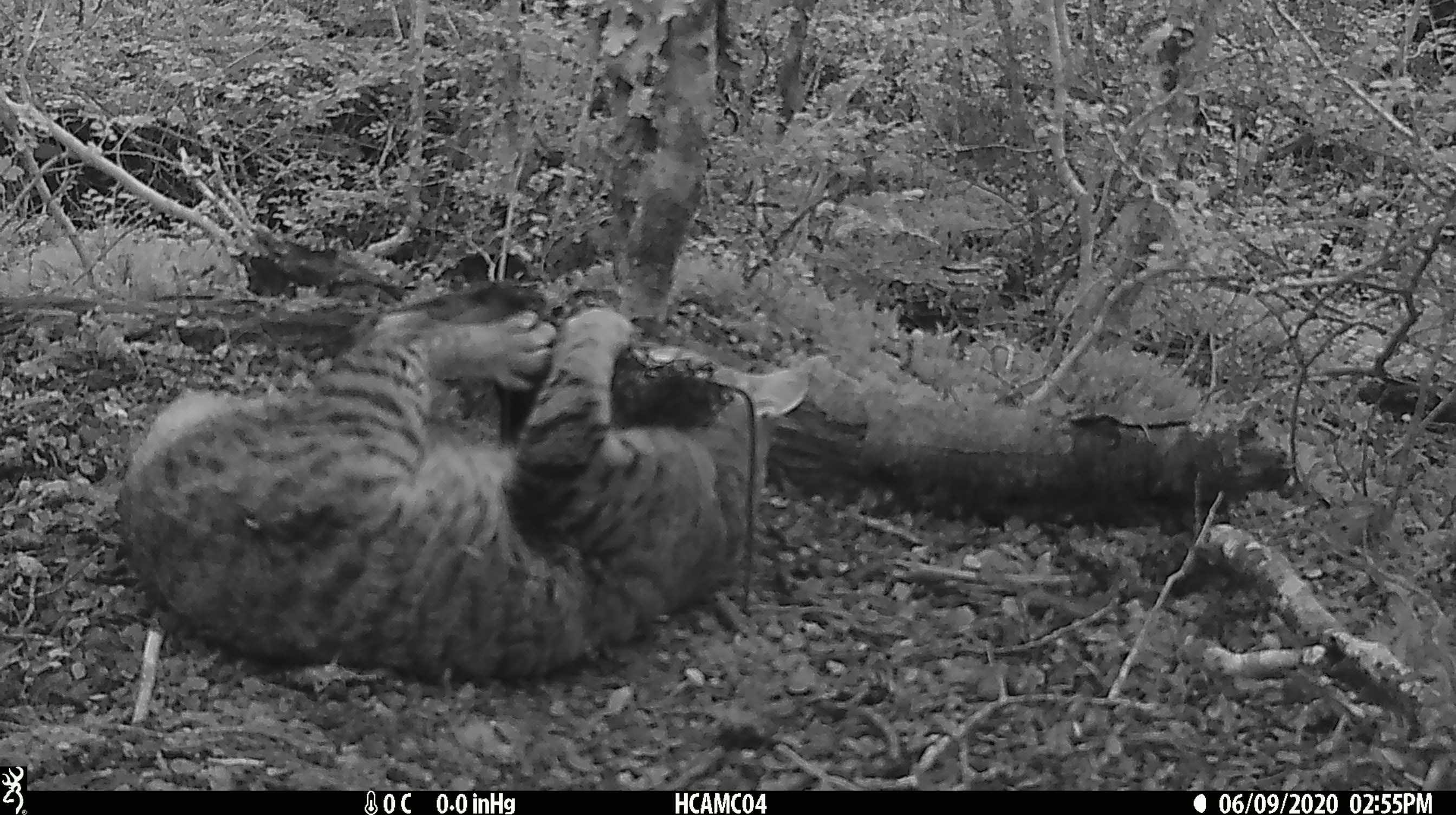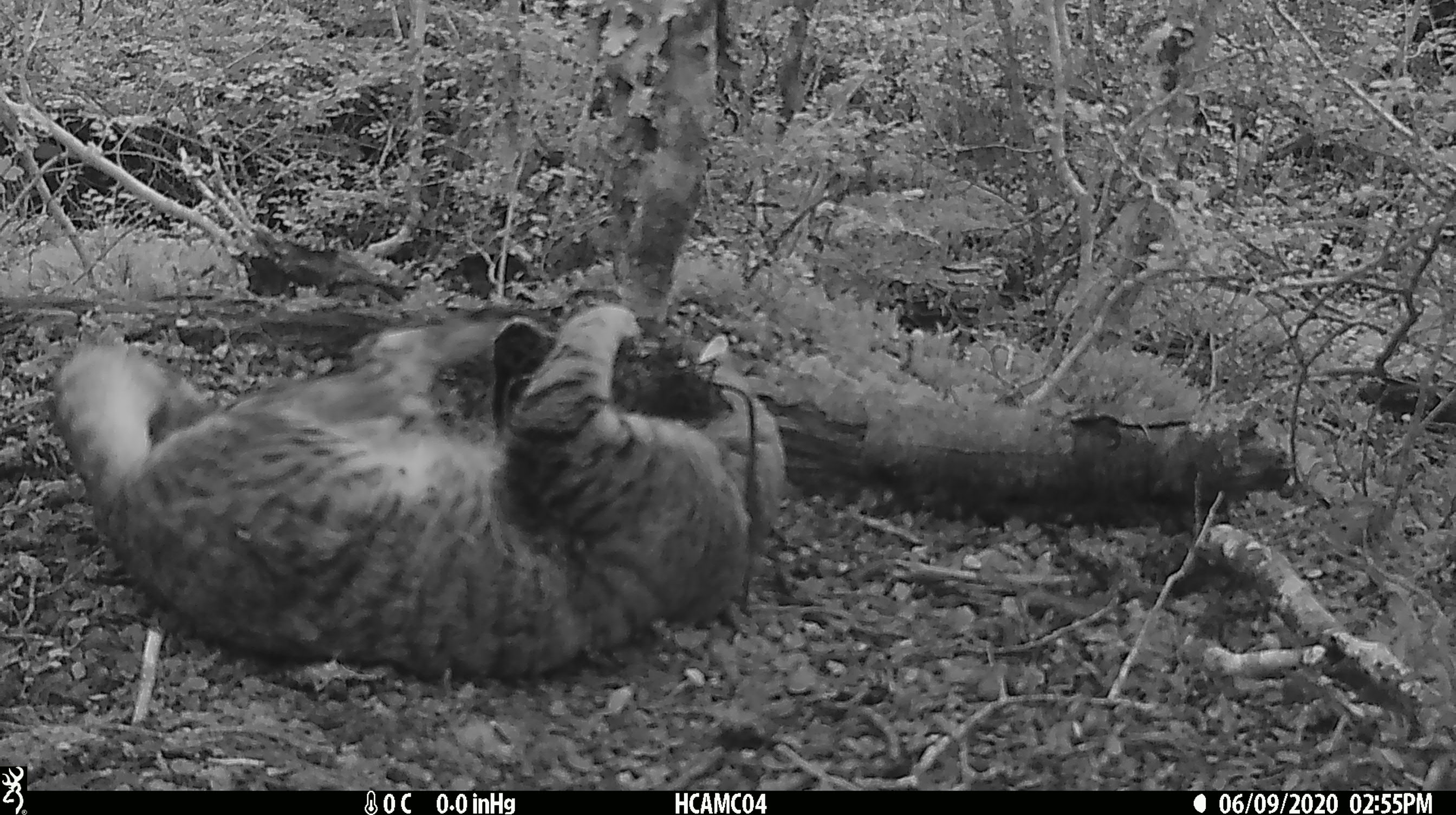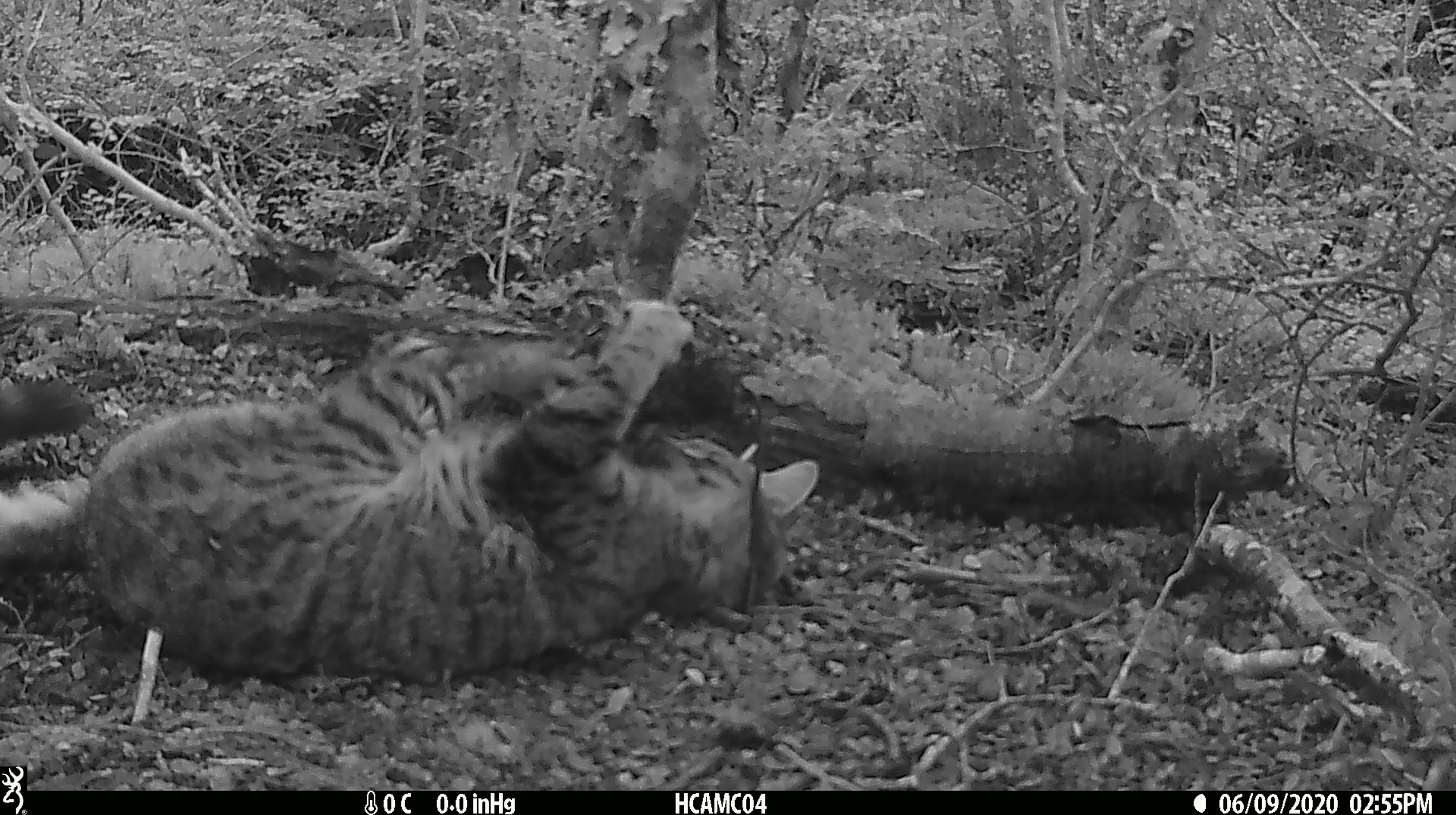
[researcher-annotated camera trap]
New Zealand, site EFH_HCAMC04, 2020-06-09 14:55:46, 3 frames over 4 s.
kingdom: Animalia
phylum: Chordata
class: Mammalia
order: Carnivora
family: Felidae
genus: Felis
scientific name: Felis catus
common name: domestic cat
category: cat